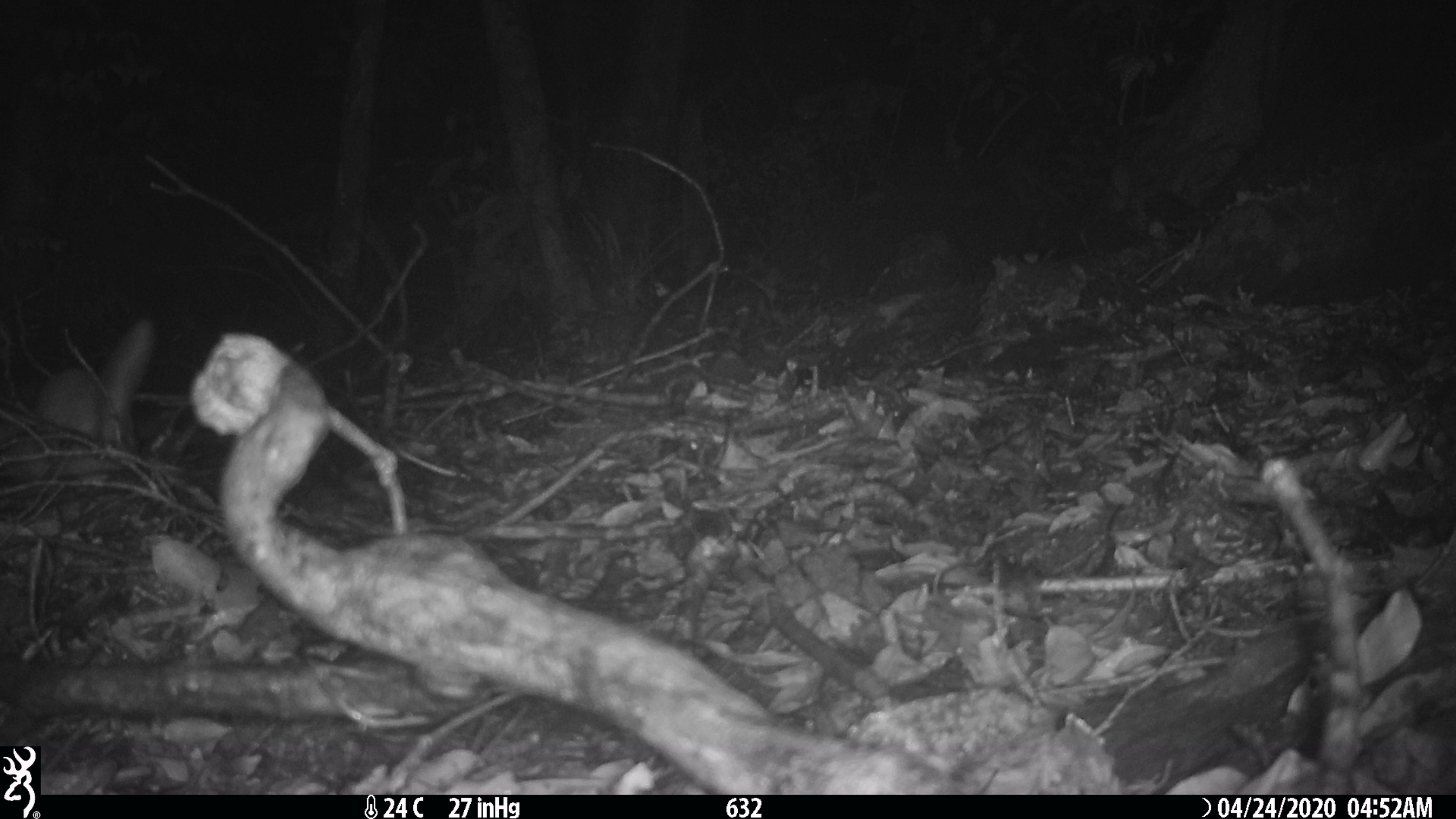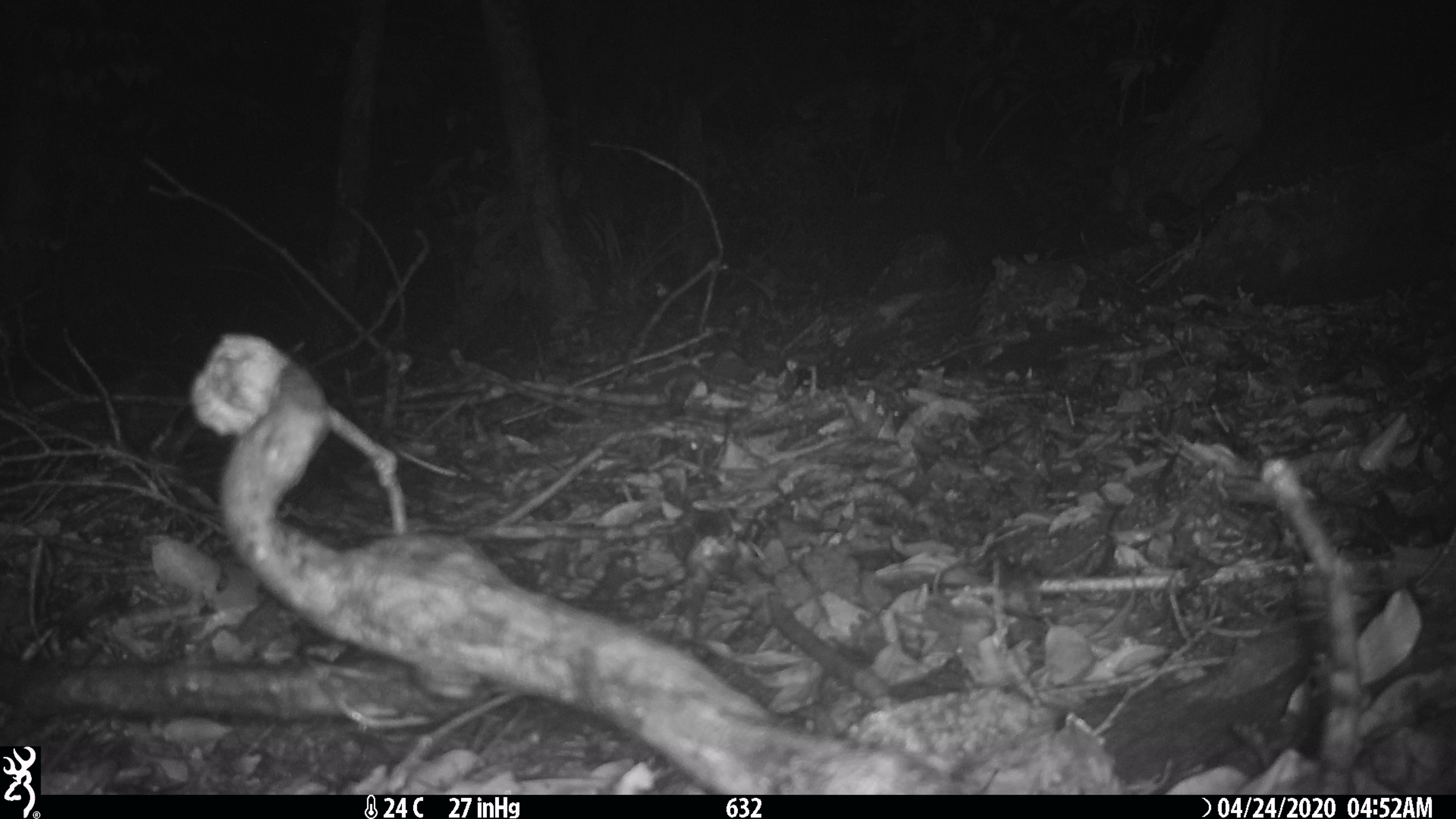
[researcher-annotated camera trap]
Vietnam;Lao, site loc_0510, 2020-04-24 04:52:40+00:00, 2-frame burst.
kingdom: Animalia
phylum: Chordata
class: Mammalia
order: Rodentia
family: Sciuridae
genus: Sciurus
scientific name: Sciurus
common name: squirrel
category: unidentified squirrel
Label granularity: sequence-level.